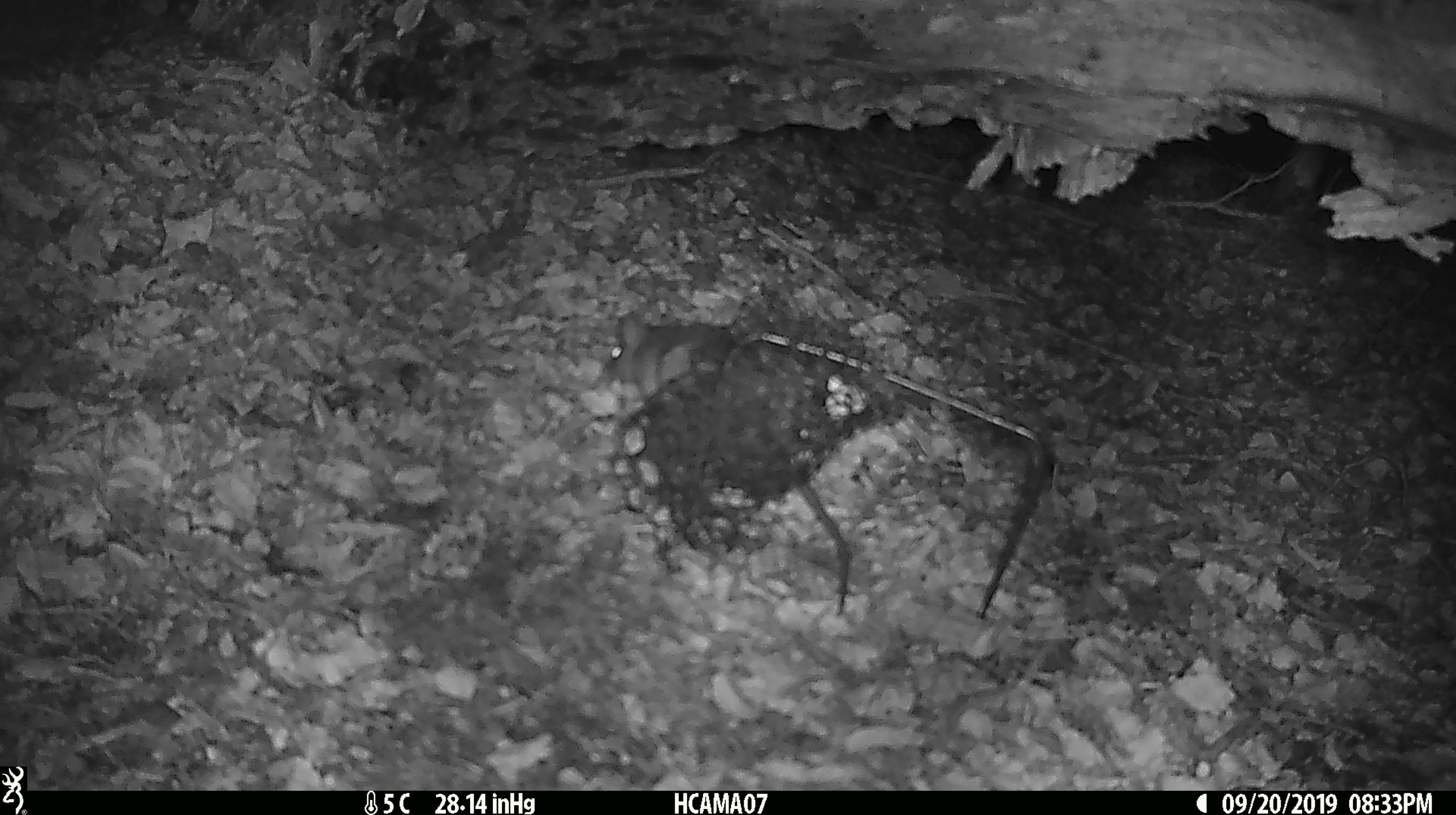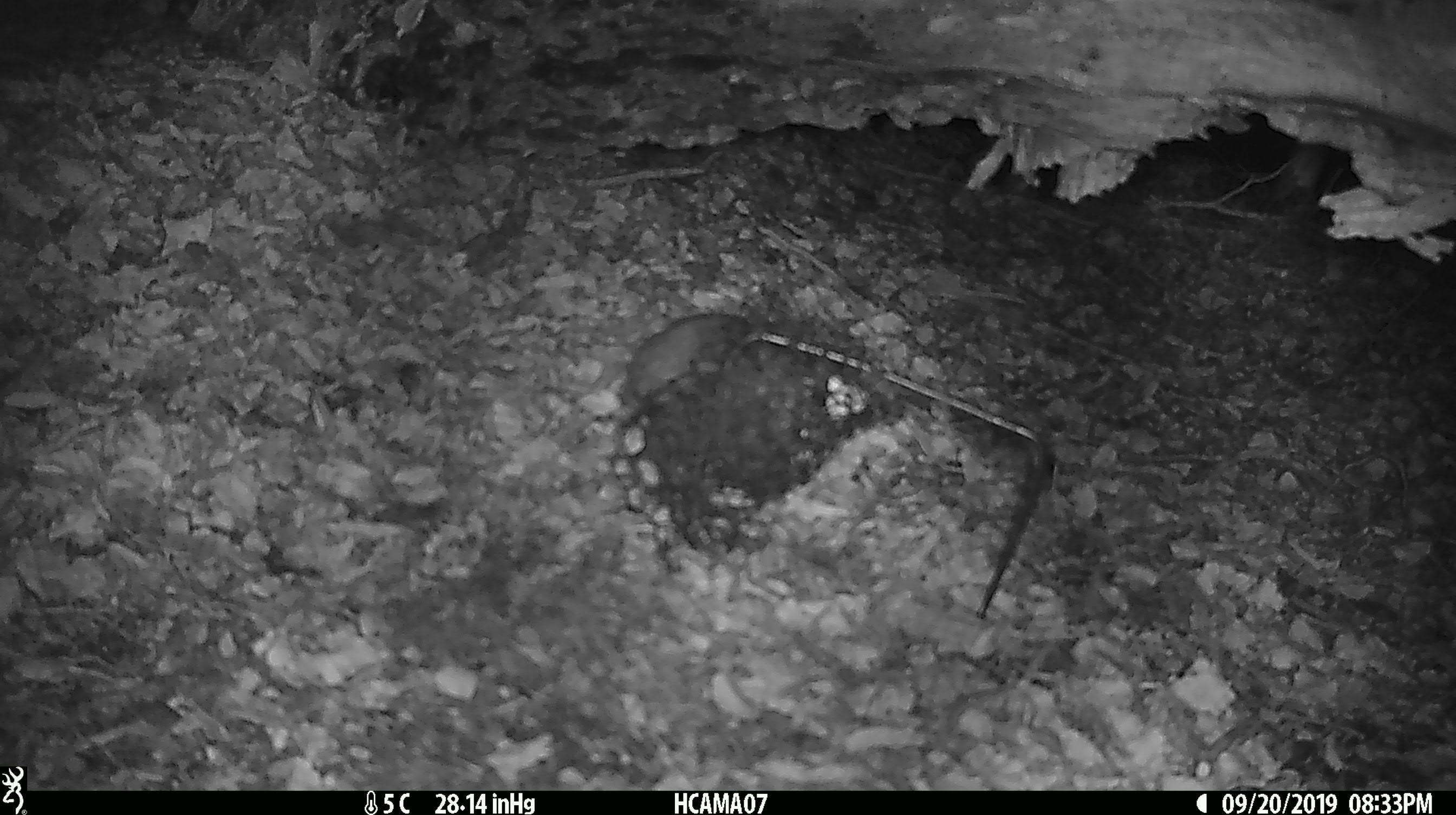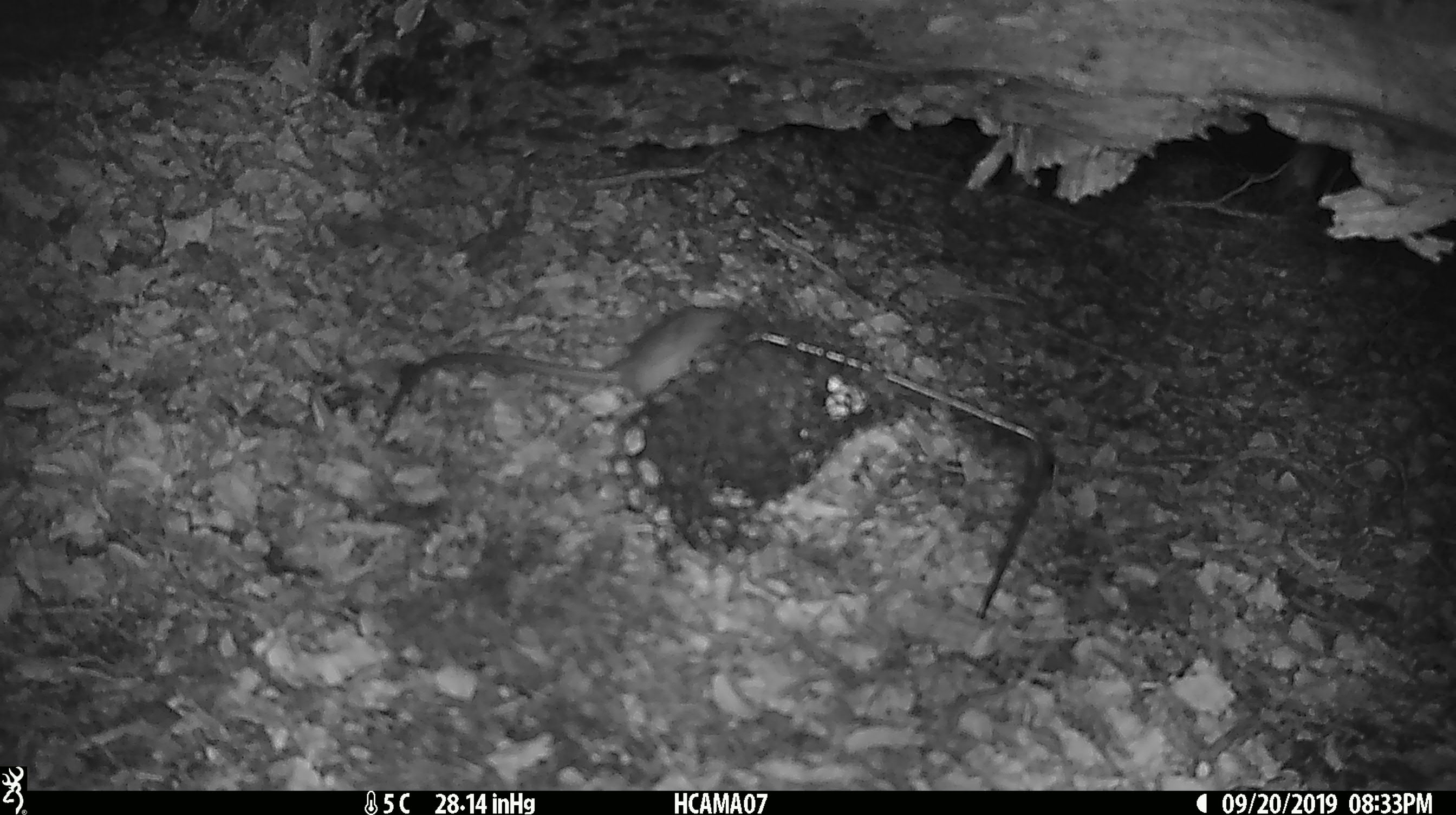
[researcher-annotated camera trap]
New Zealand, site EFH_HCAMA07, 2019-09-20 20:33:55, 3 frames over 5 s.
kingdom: Animalia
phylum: Chordata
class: Mammalia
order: Rodentia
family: Muridae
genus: Rattus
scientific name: Rattus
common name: rat